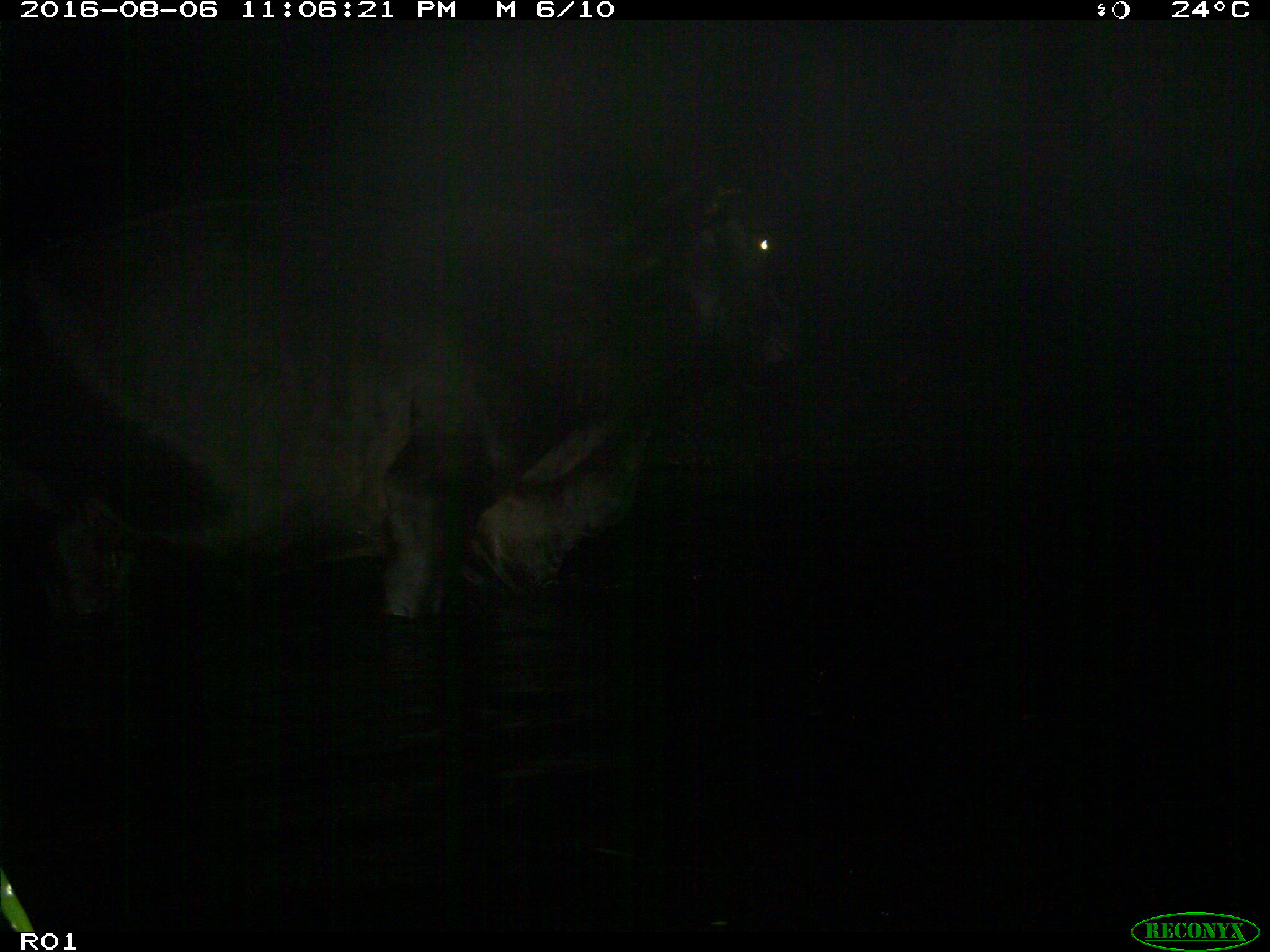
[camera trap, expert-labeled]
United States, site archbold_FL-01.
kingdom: Animalia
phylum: Chordata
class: Mammalia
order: Artiodactyla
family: Bovidae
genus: Bos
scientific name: Bos taurus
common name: domestic cow